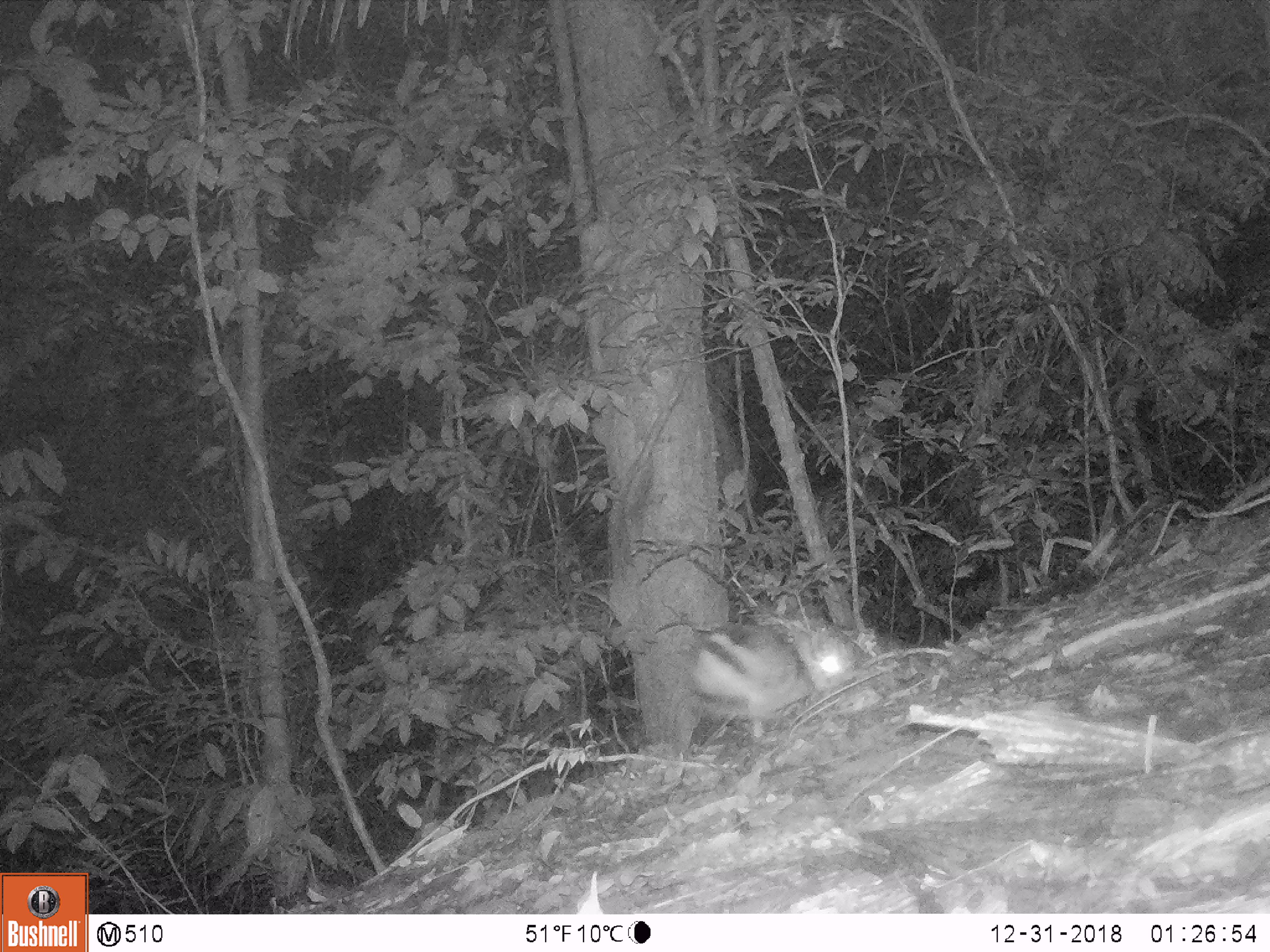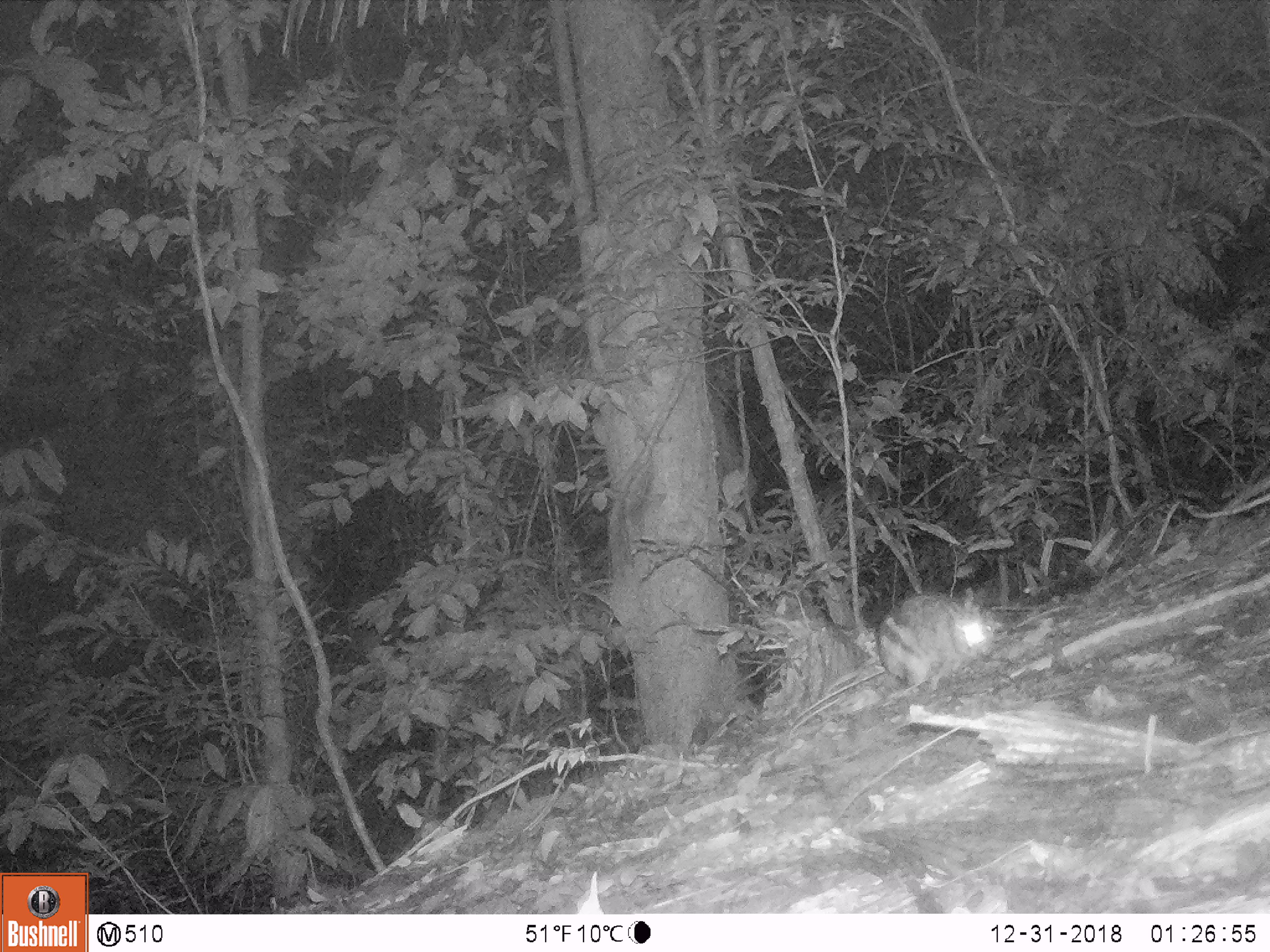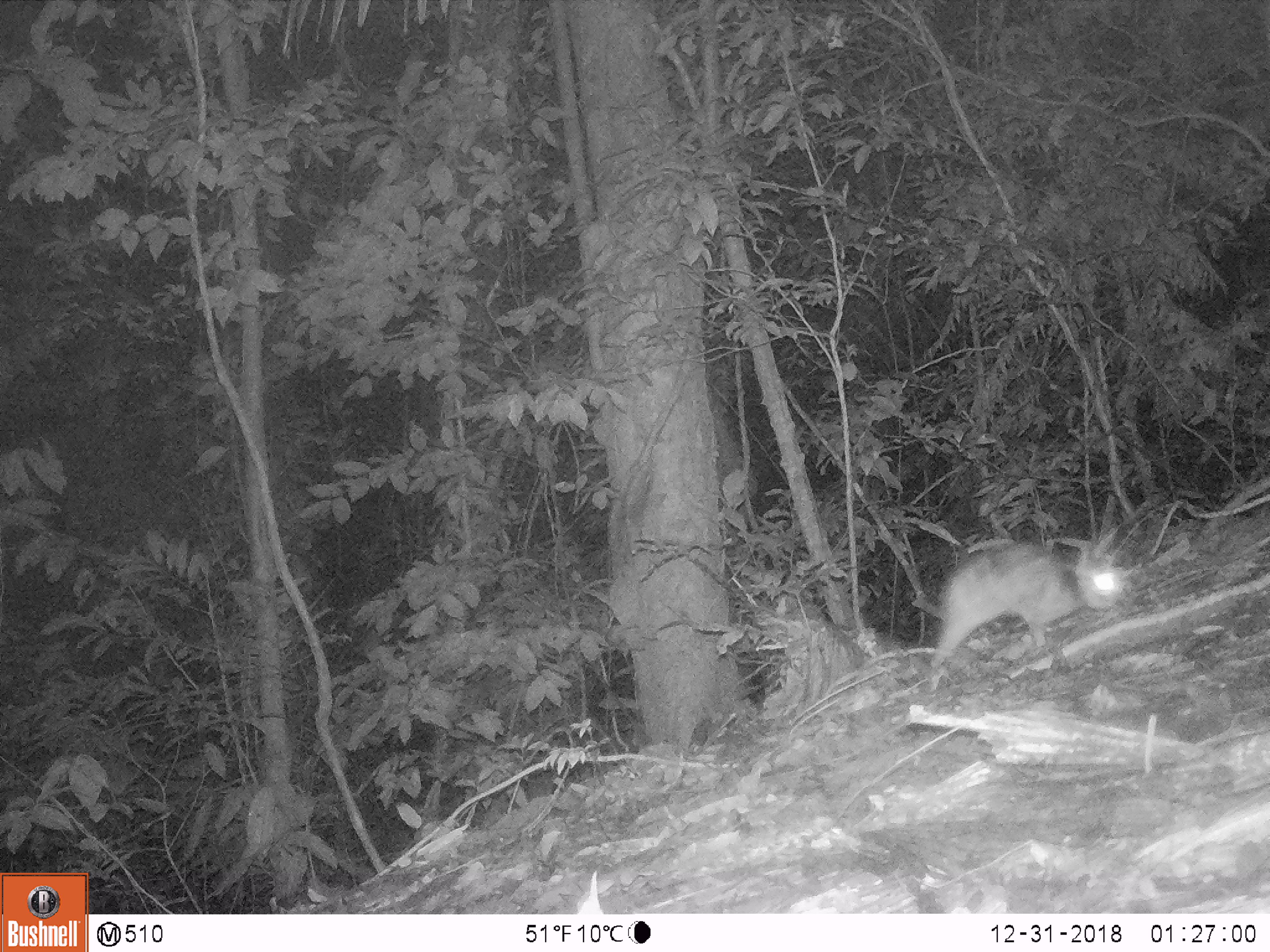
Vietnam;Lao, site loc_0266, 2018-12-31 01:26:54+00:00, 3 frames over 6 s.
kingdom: Animalia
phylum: Chordata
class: Mammalia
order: Lagomorpha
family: Leporidae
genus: Nesolagus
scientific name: Nesolagus timminsi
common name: annamite striped rabbit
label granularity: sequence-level